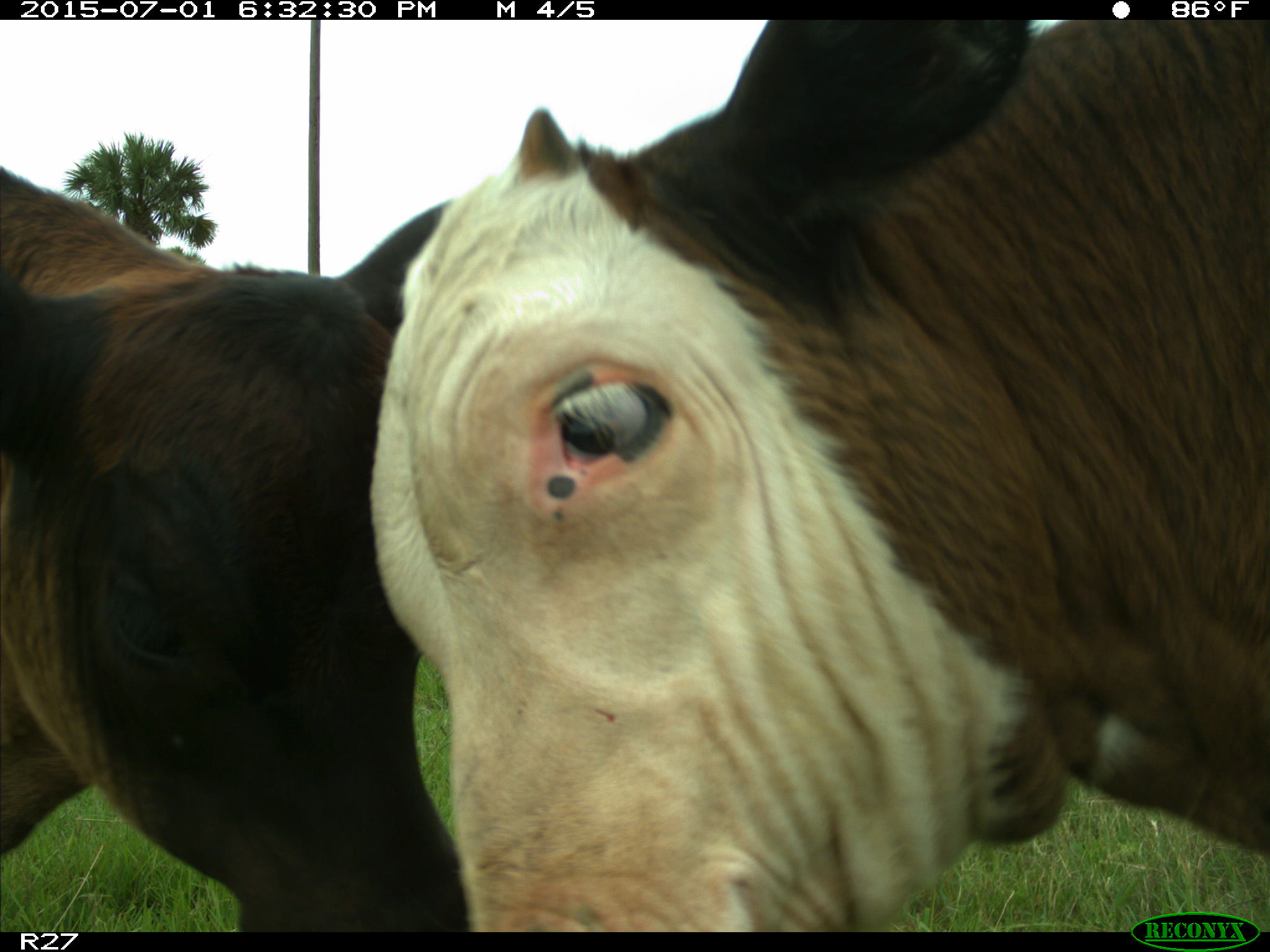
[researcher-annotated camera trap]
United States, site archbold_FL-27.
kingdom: Animalia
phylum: Chordata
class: Mammalia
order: Artiodactyla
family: Bovidae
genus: Bos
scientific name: Bos taurus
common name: domestic cow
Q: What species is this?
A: Bos taurus (domestic cow).